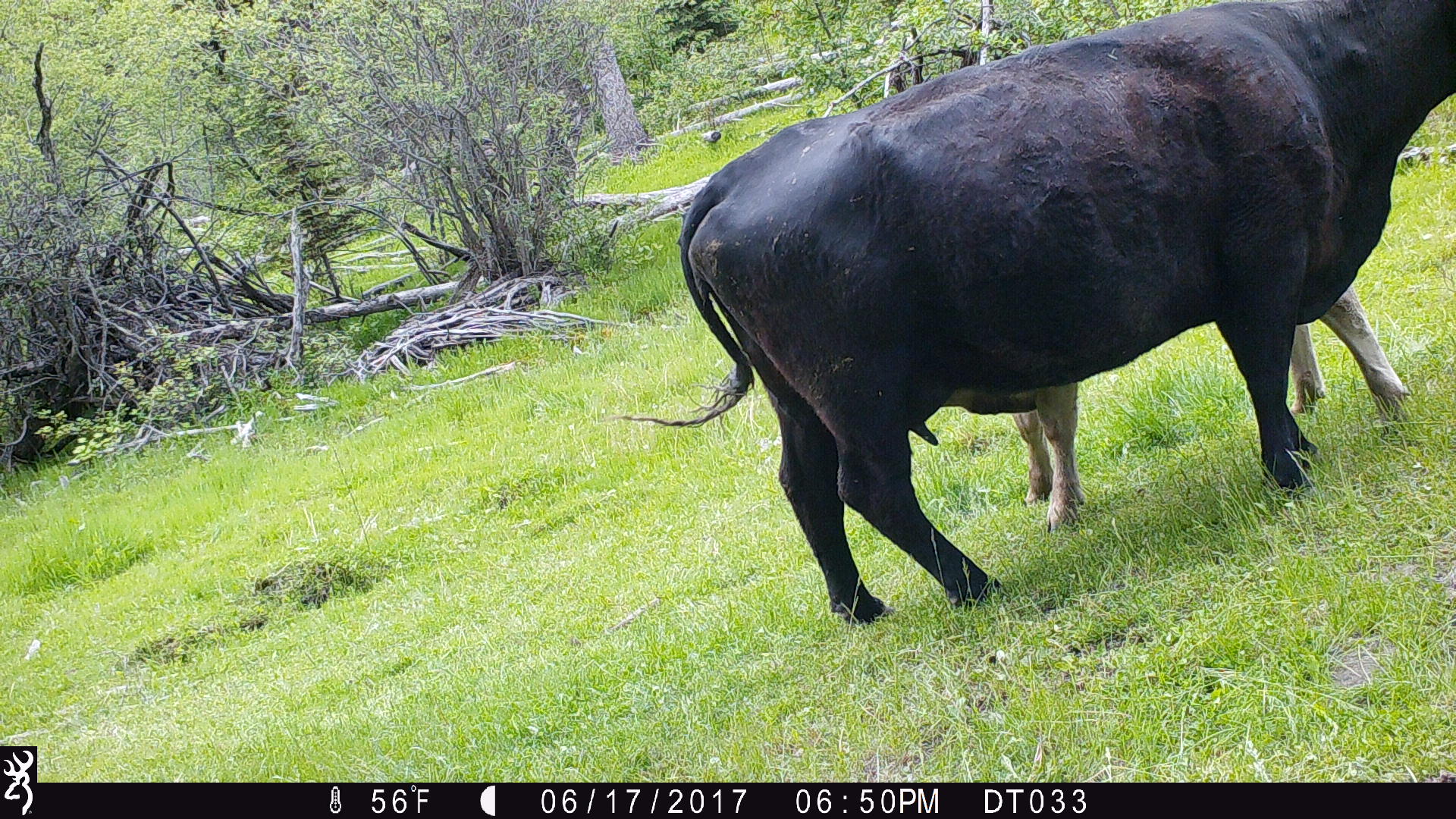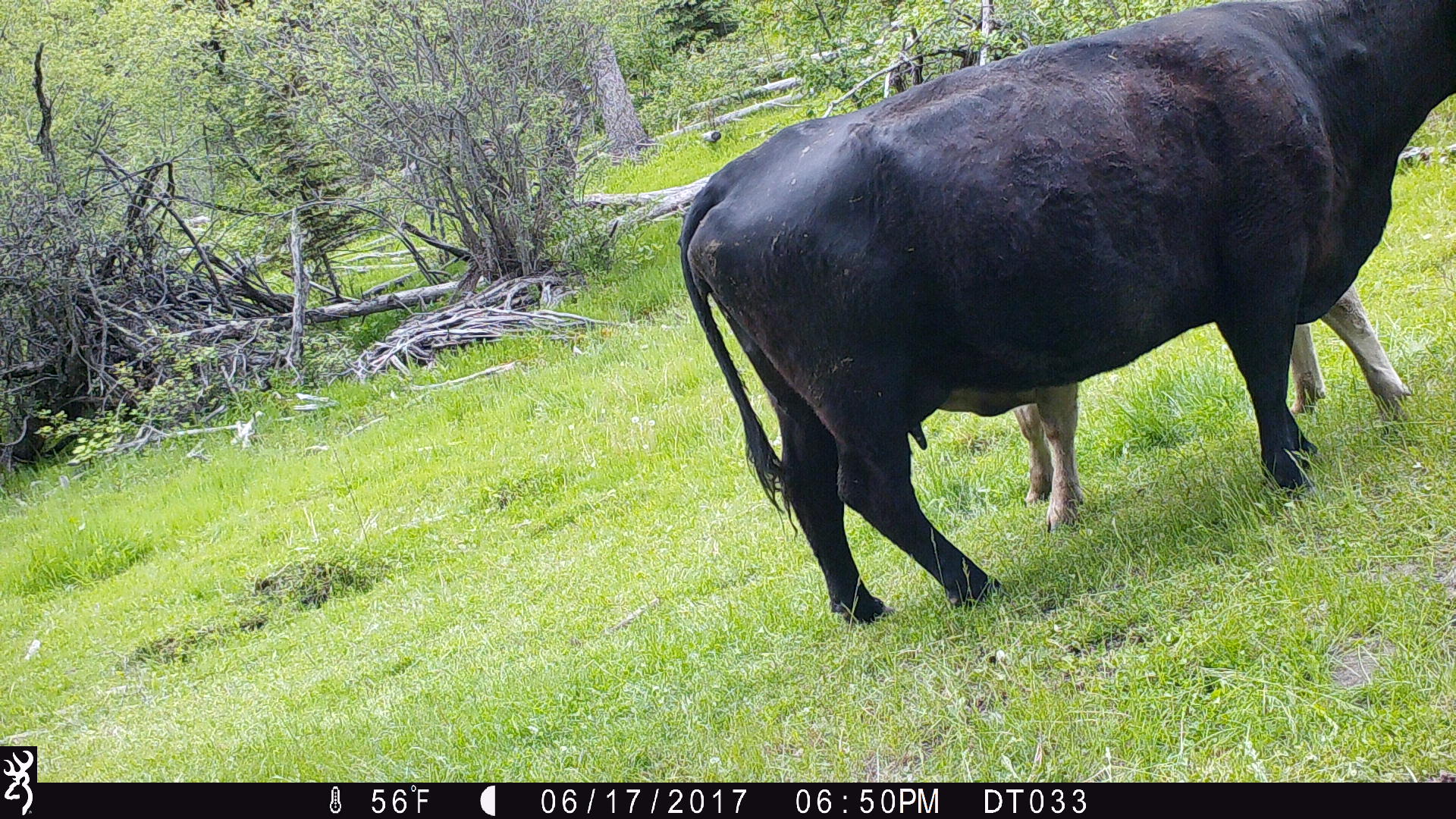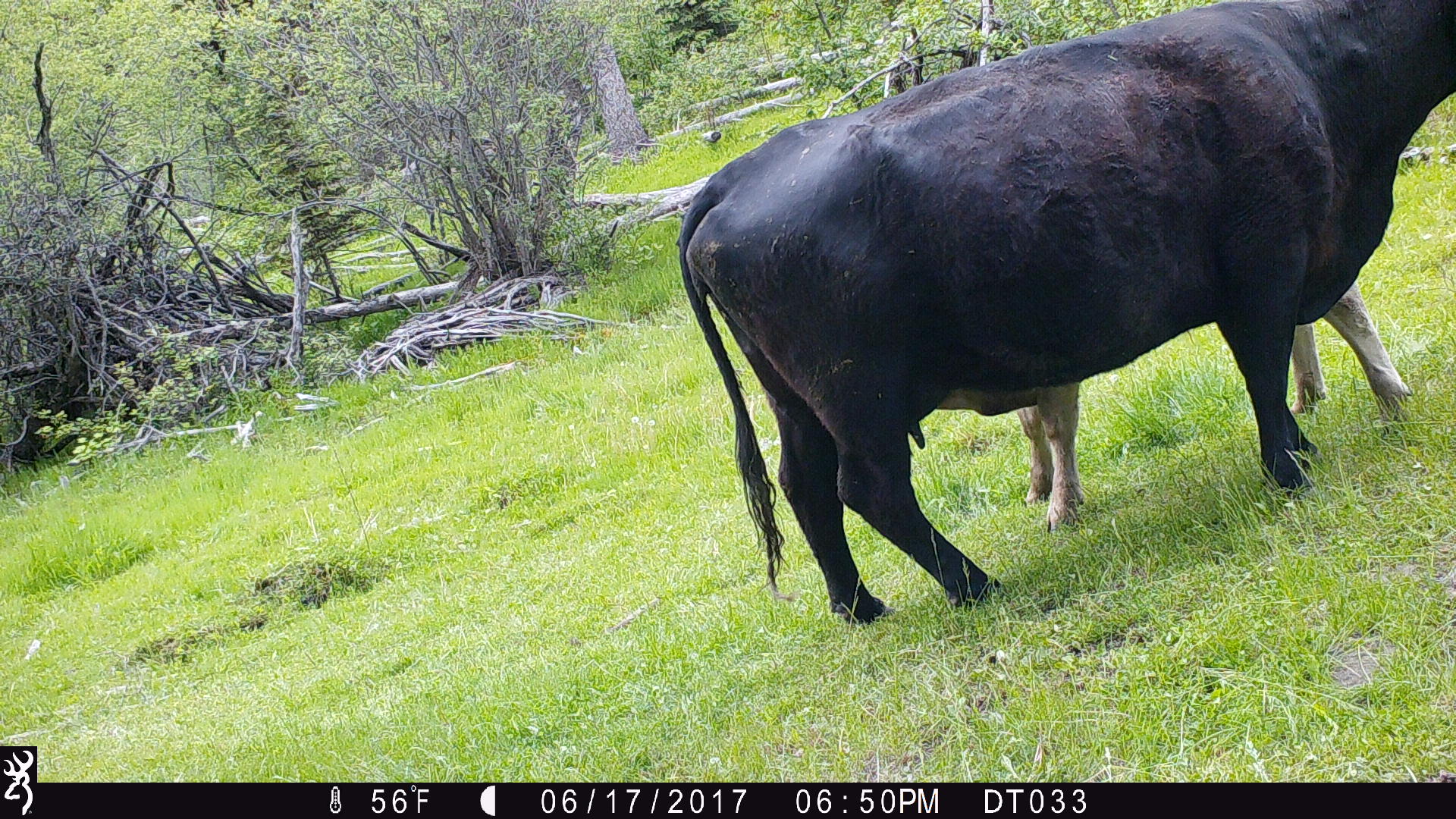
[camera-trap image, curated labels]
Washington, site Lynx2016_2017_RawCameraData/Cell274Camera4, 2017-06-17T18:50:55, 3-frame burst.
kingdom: Animalia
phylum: Chordata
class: Mammalia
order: Artiodactyla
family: Bovidae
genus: Bos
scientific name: Bos taurus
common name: domestic cattle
Domestic cattle (Bos taurus). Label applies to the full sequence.